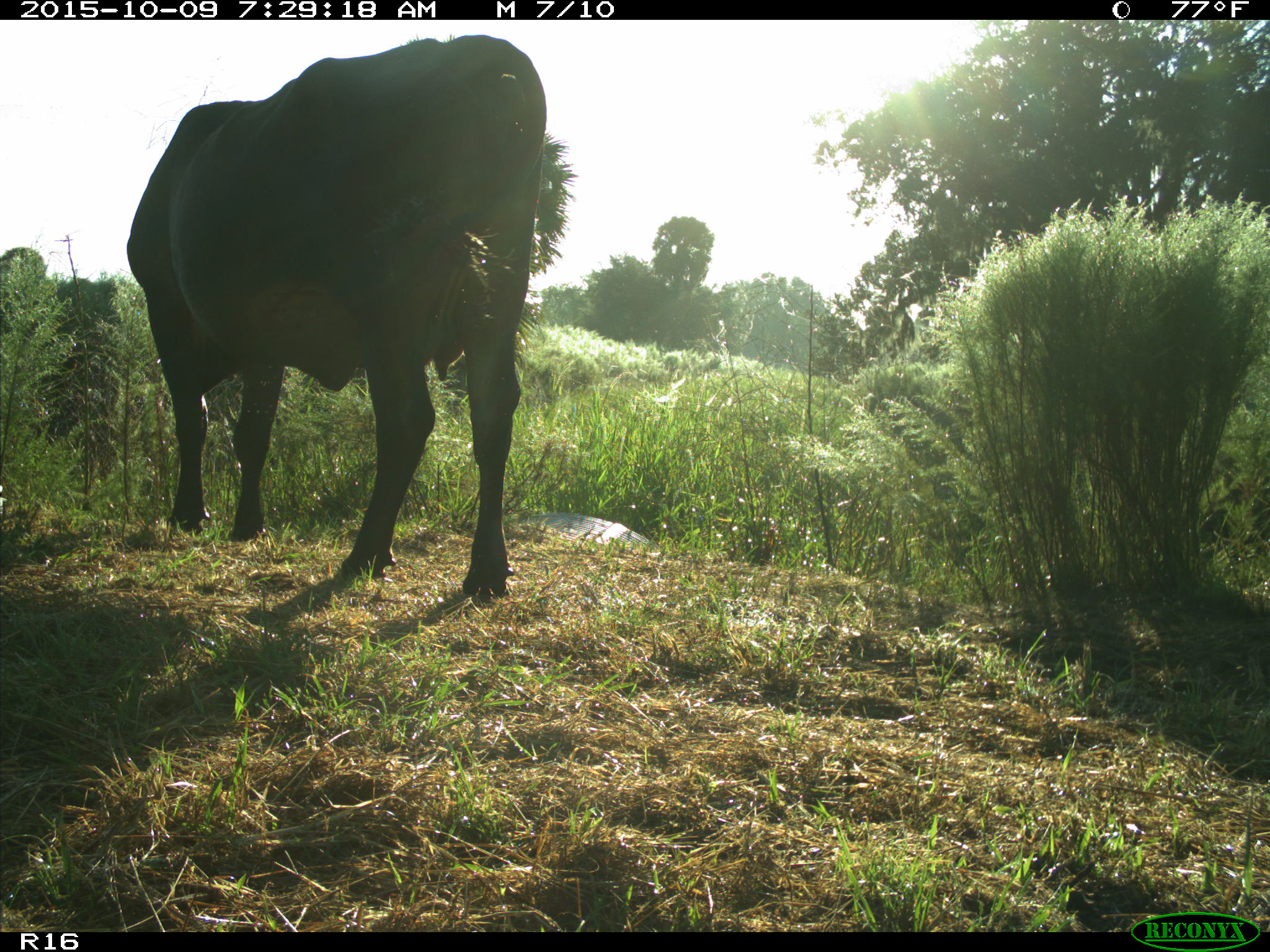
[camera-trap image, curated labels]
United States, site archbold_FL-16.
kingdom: Animalia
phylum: Chordata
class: Mammalia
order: Artiodactyla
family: Bovidae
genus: Bos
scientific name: Bos taurus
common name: domestic cow